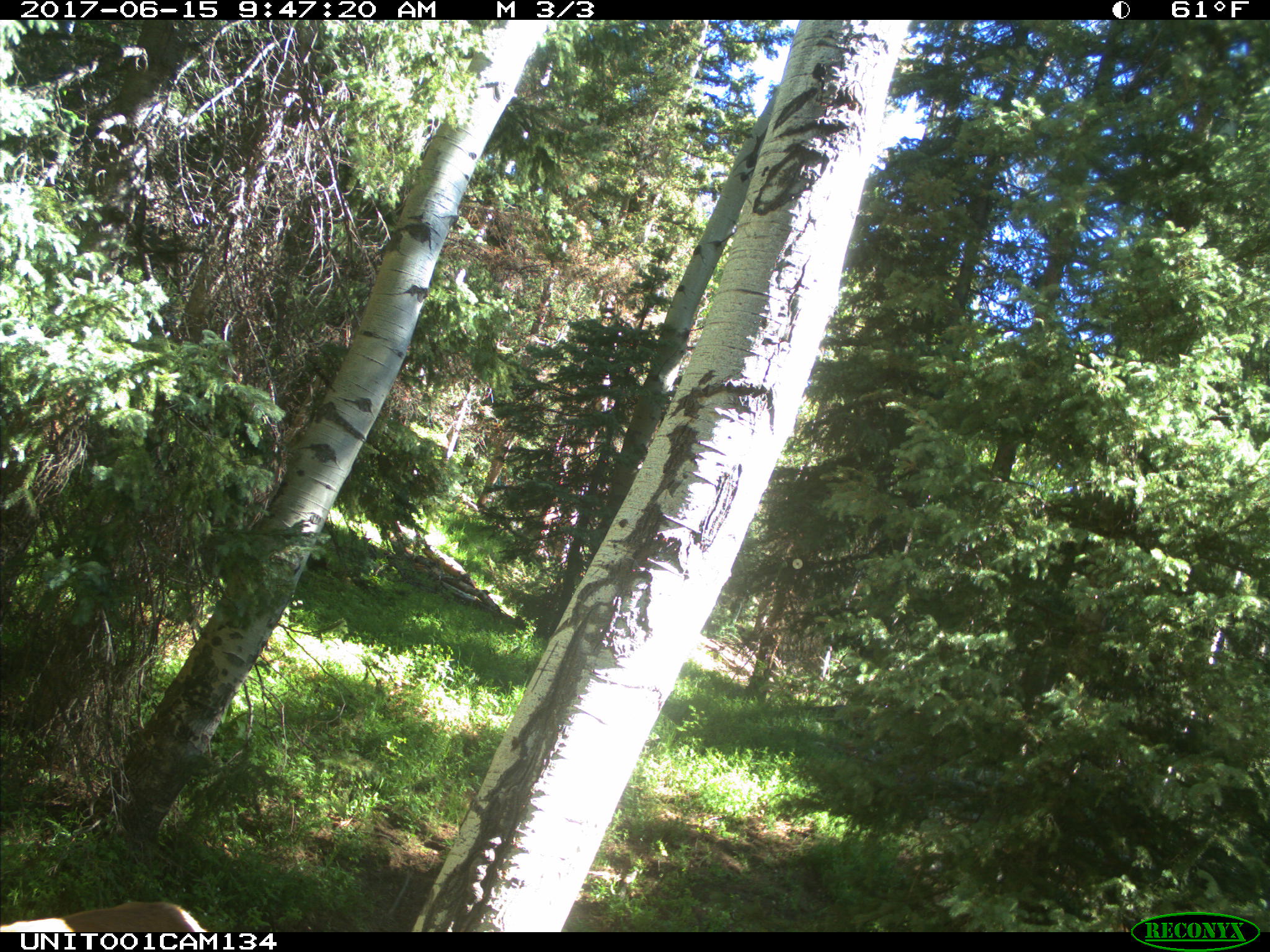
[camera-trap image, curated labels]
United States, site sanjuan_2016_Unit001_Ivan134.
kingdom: Animalia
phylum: Chordata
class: Mammalia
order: Artiodactyla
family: Cervidae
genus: Cervus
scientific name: Cervus elaphus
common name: red deer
Cervus elaphus (red deer).